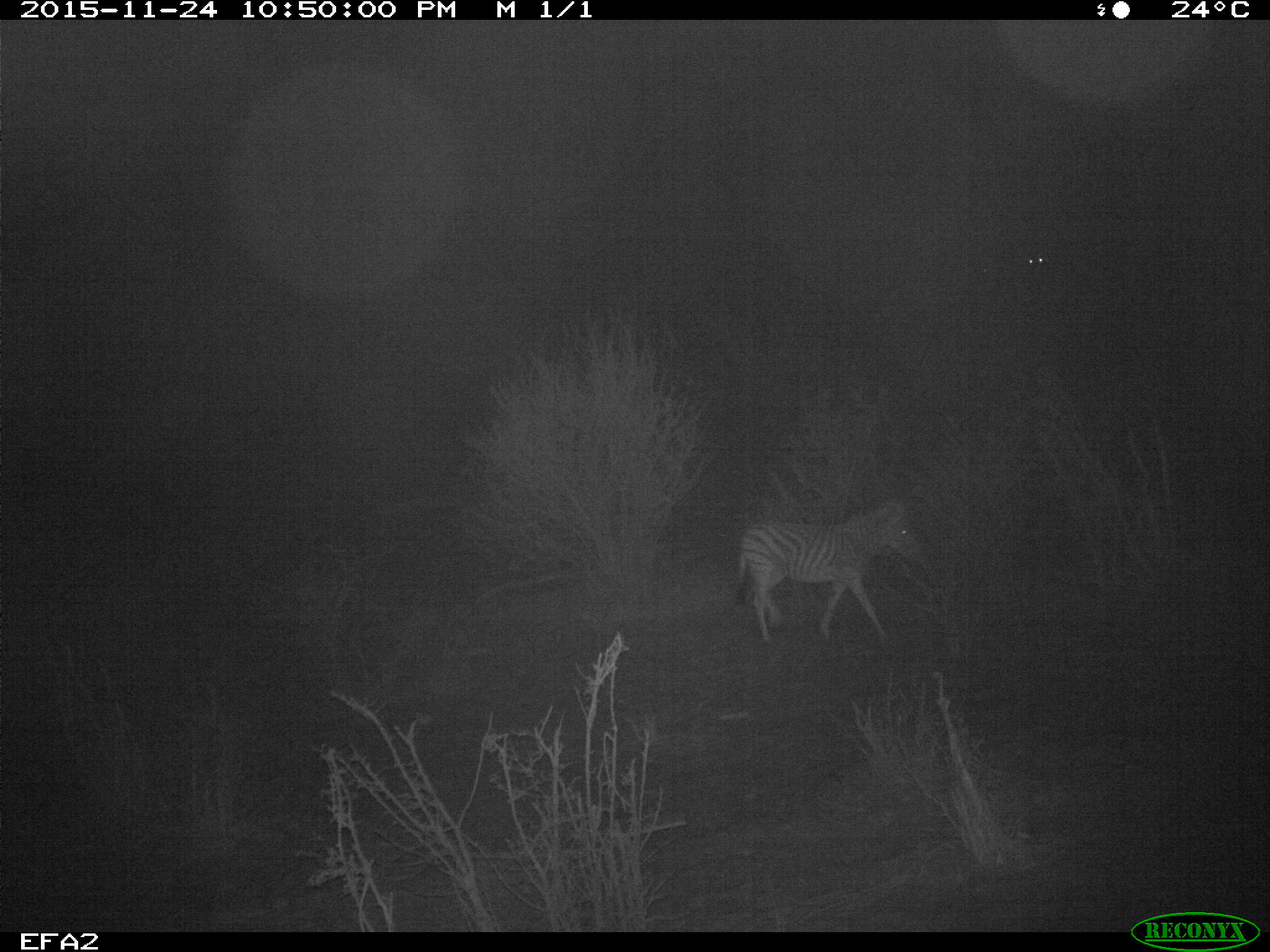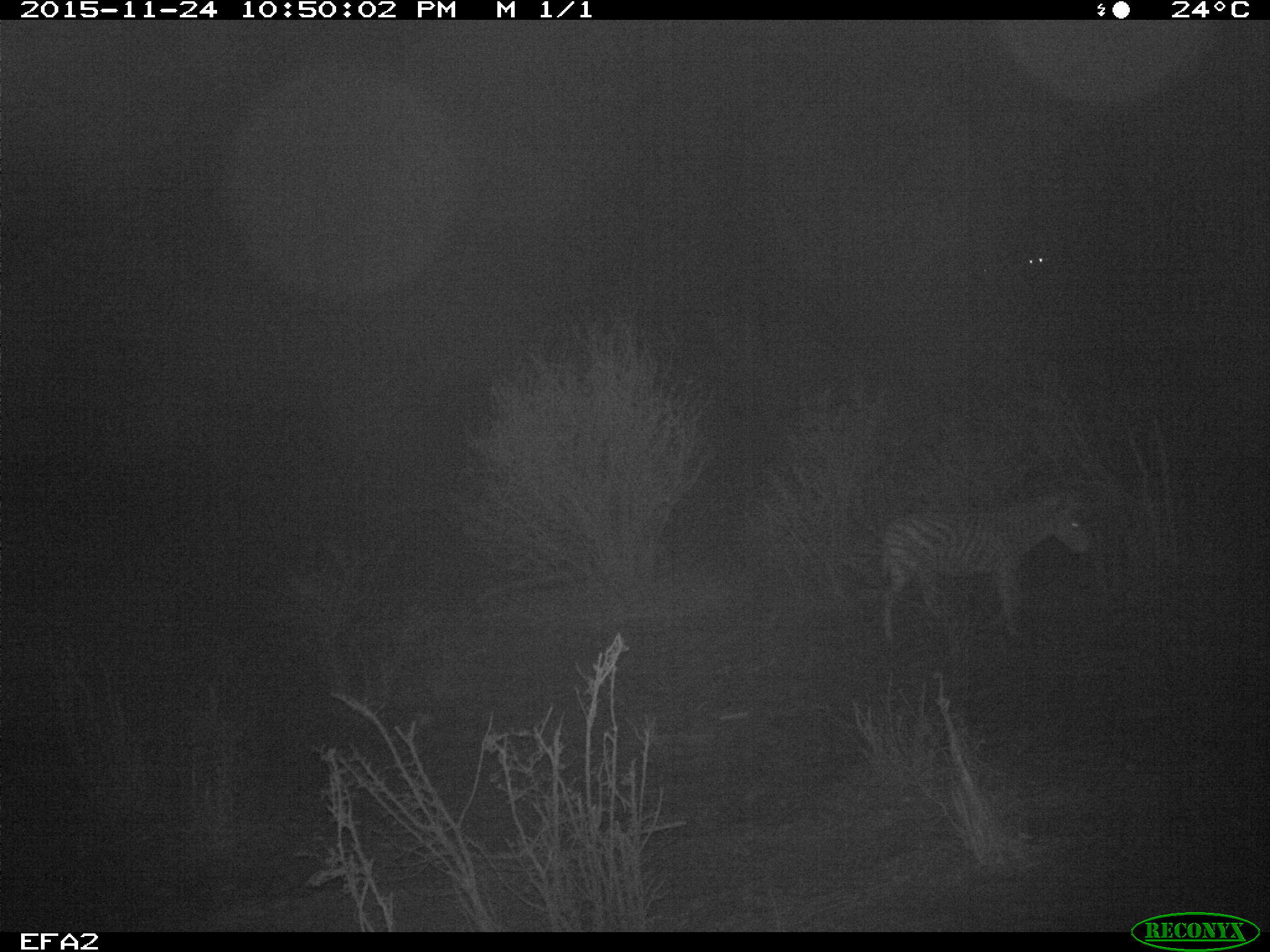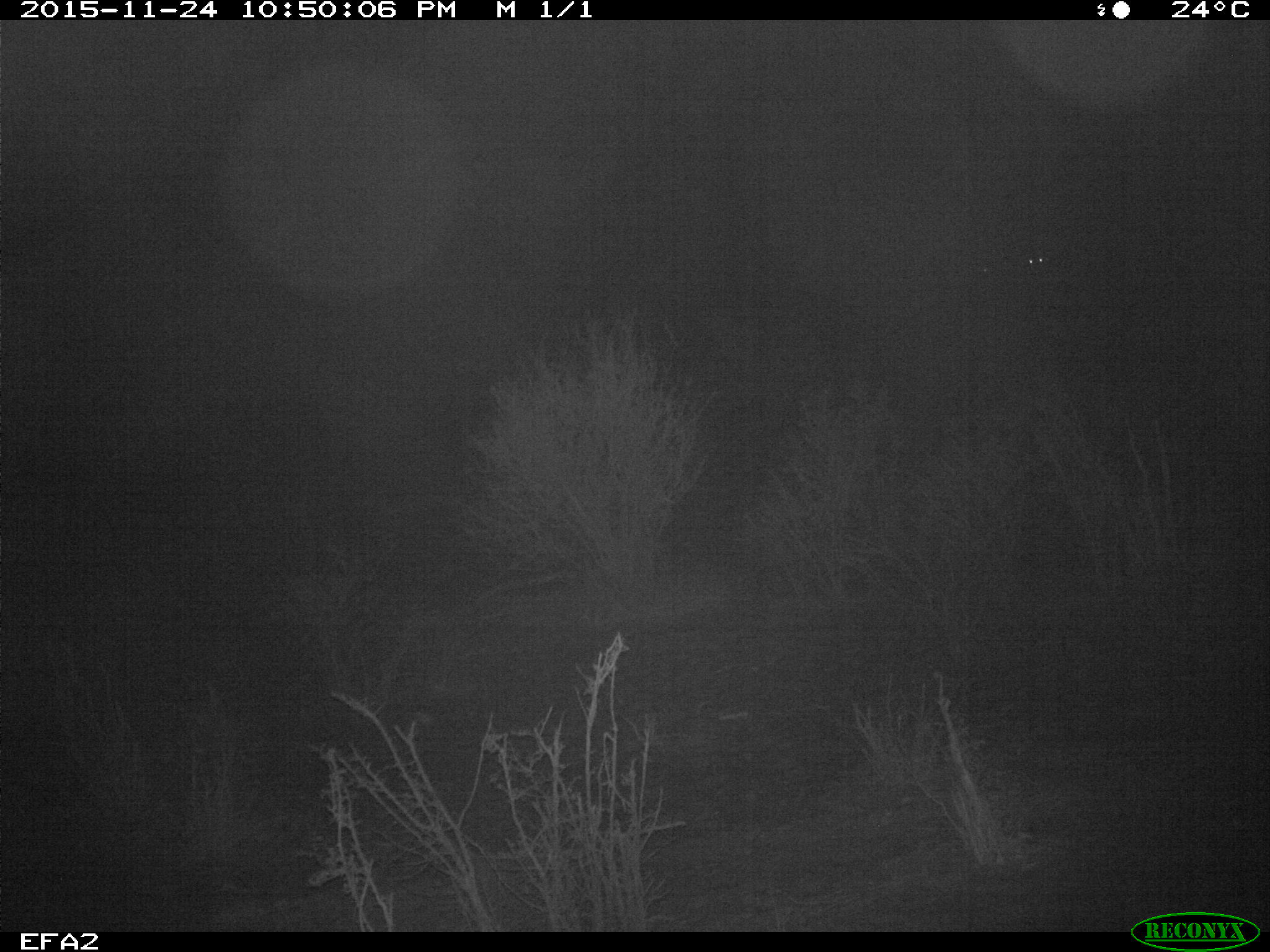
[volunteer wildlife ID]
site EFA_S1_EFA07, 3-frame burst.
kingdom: Animalia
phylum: Chordata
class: Mammalia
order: Perissodactyla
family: Equidae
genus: Equus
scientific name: Equus quagga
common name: plains zebra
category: zebraplains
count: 1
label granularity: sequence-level